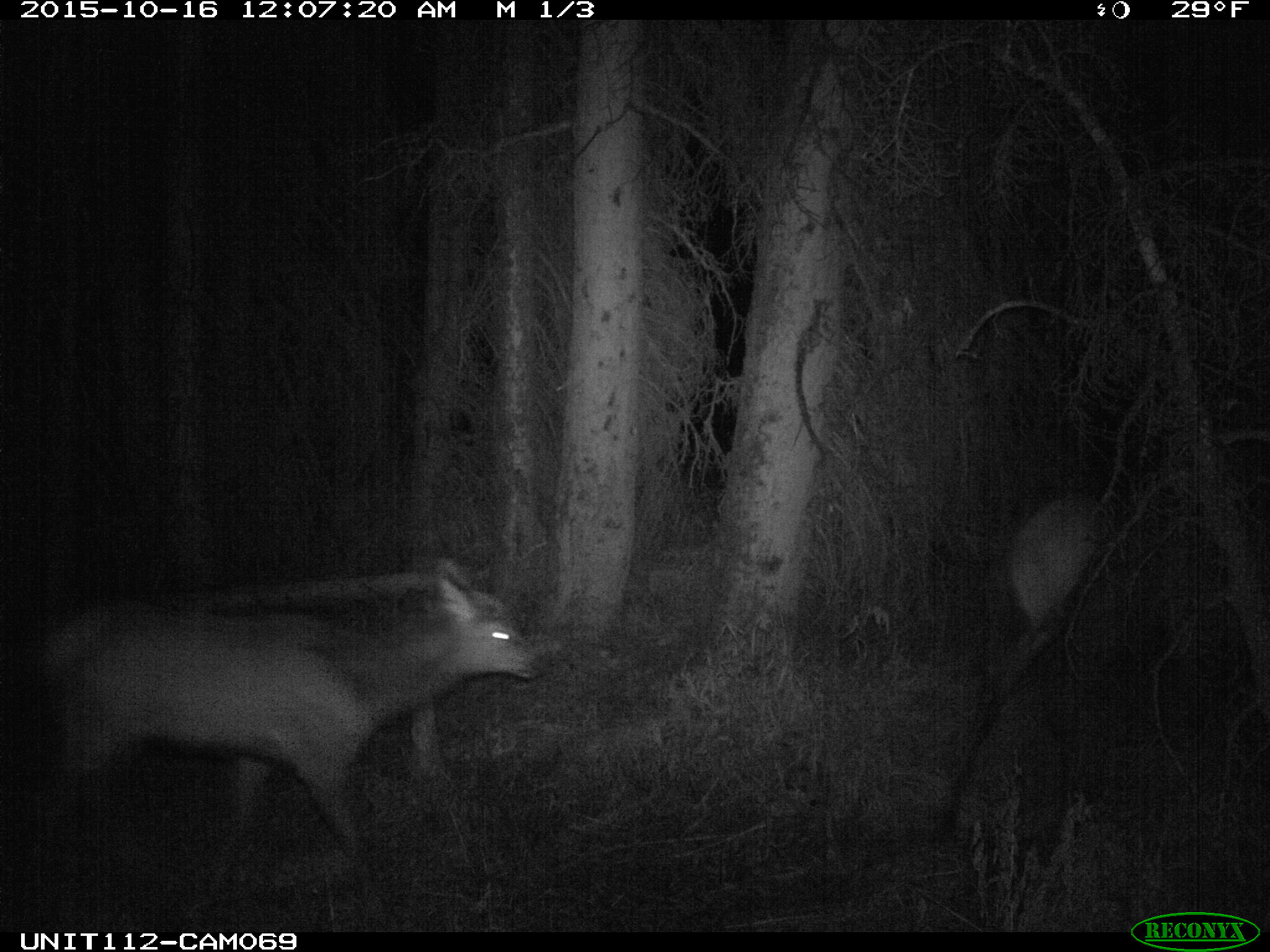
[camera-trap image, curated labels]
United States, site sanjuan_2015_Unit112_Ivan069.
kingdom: Animalia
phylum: Chordata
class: Mammalia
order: Artiodactyla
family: Cervidae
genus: Cervus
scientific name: Cervus elaphus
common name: red deer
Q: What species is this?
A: Cervus elaphus (red deer).